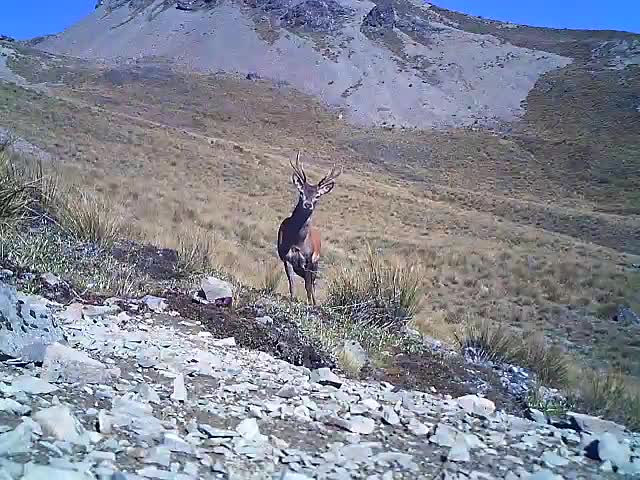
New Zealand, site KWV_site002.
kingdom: Animalia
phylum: Chordata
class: Mammalia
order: Artiodactyla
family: Cervidae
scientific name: Cervidae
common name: deer